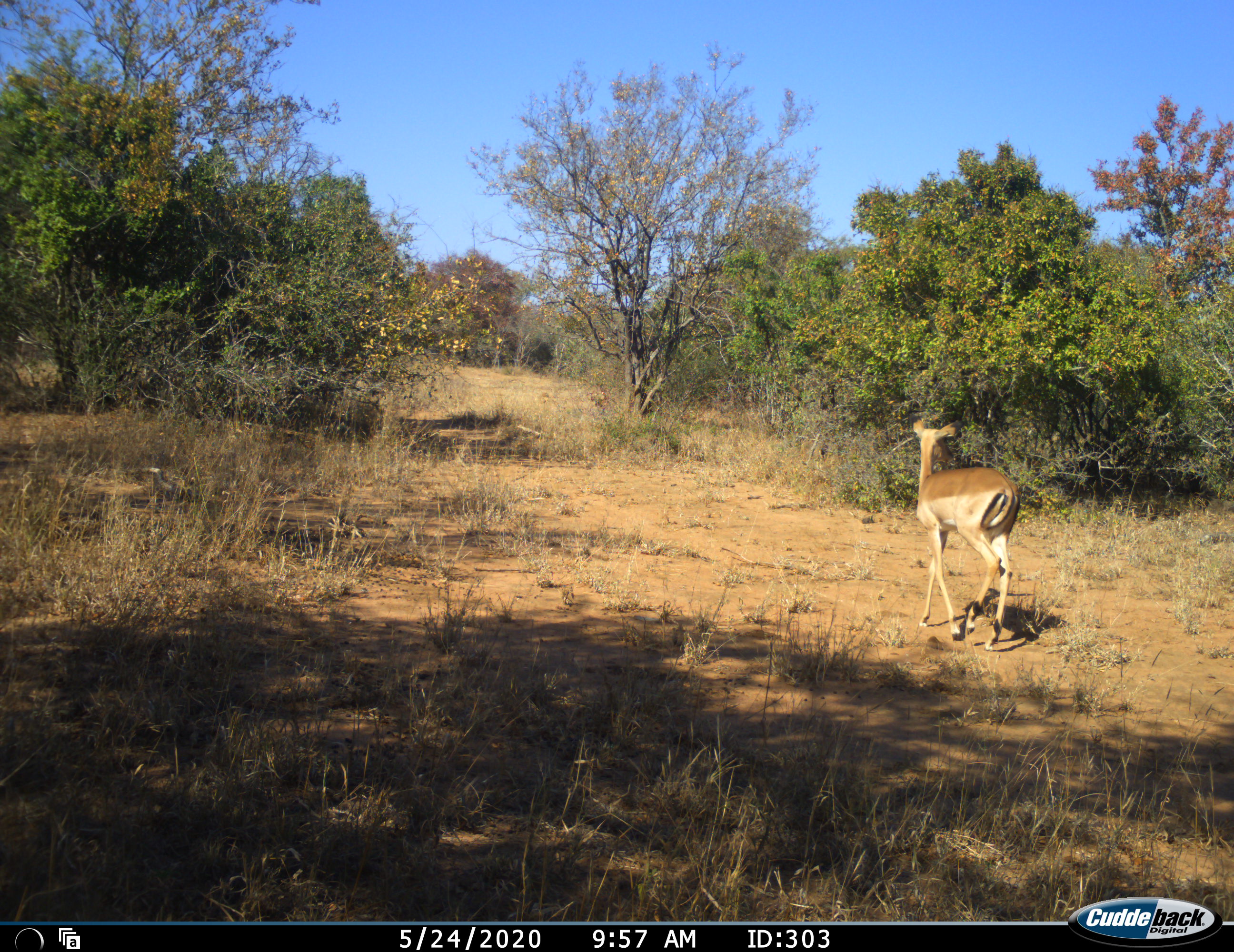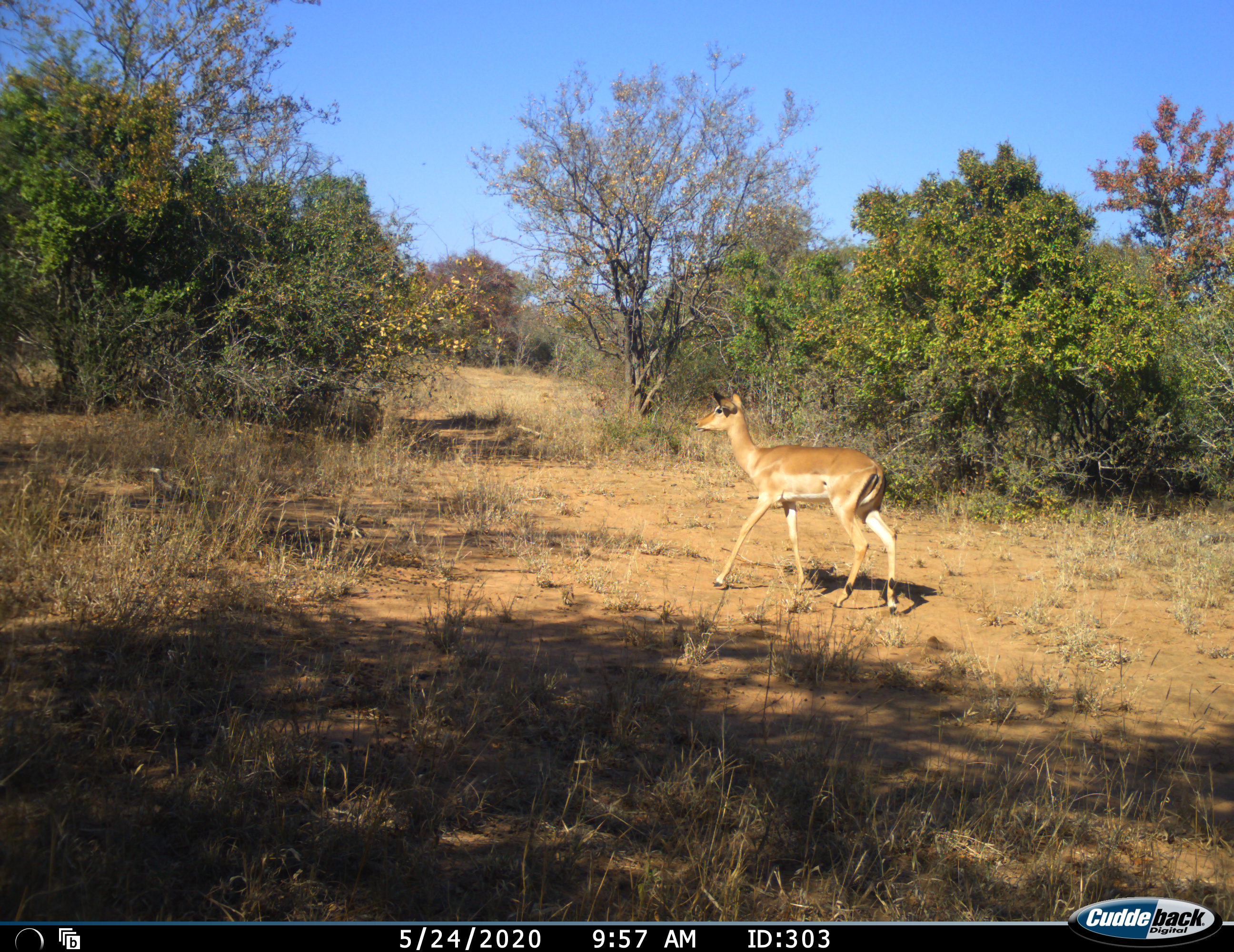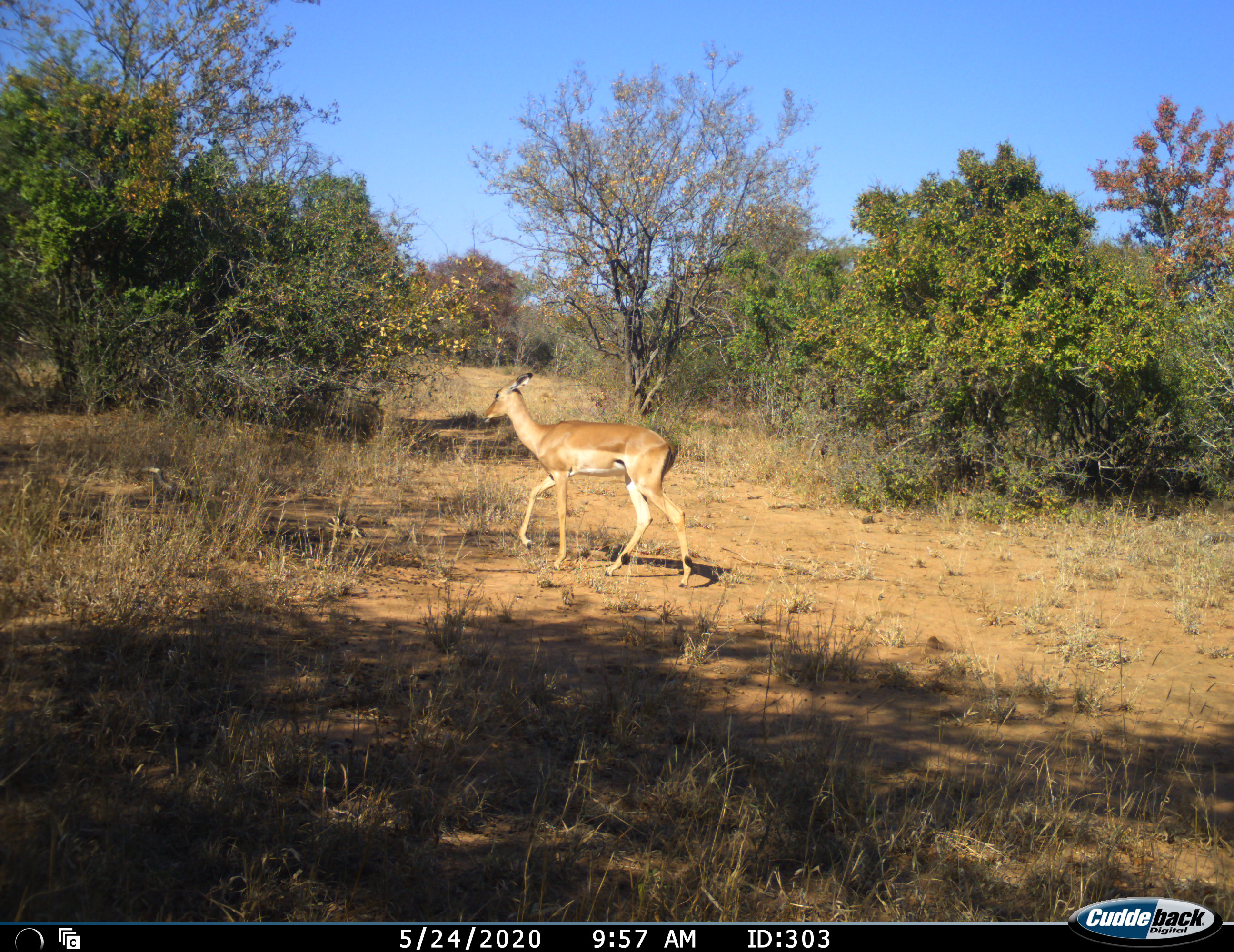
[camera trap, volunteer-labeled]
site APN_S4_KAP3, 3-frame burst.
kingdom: Animalia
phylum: Chordata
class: Mammalia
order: Artiodactyla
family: Bovidae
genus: Aepyceros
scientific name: Aepyceros melampus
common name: impala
Impala (Aepyceros melampus), count 1. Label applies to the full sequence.